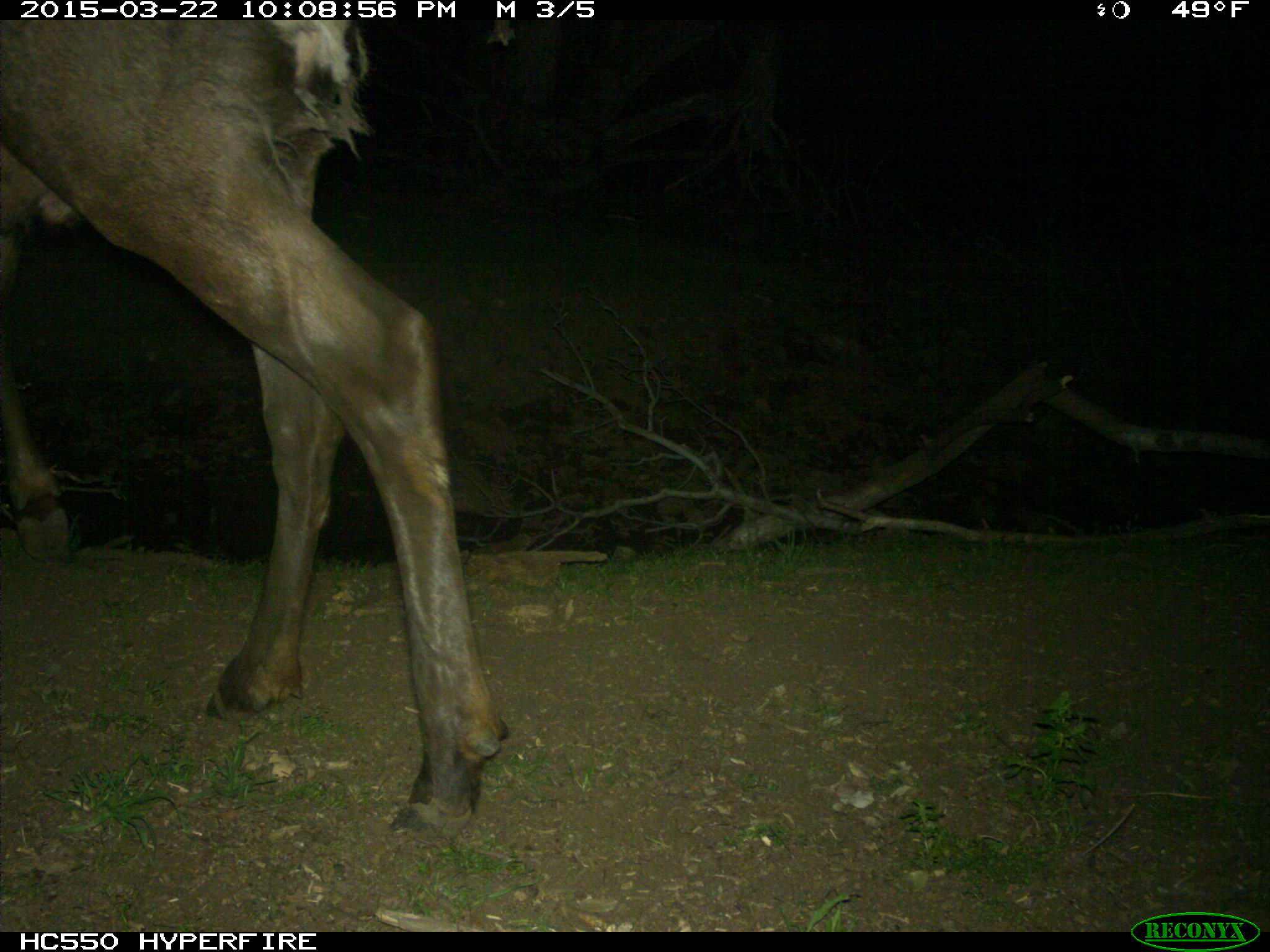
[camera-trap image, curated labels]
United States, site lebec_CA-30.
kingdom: Animalia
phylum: Chordata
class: Mammalia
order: Artiodactyla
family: Cervidae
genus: Cervus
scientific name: Cervus canadensis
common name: elk